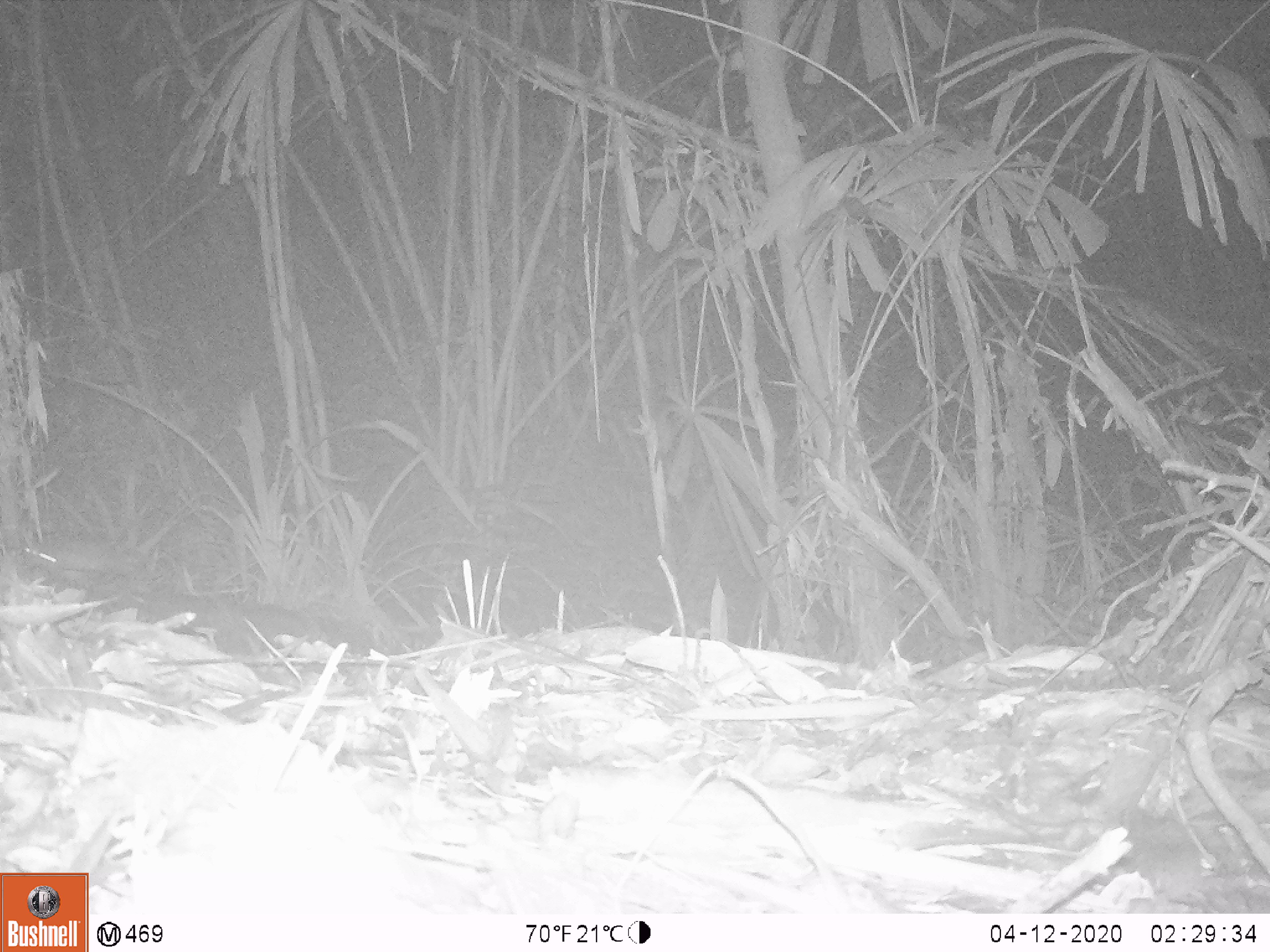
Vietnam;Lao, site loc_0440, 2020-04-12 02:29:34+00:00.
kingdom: Animalia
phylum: Chordata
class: Mammalia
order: Rodentia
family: Muridae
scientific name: Muridae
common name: old-world mice and rats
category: unidentified murid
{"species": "unidentified murid (old-world mice and rats) (Muridae)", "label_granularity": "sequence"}